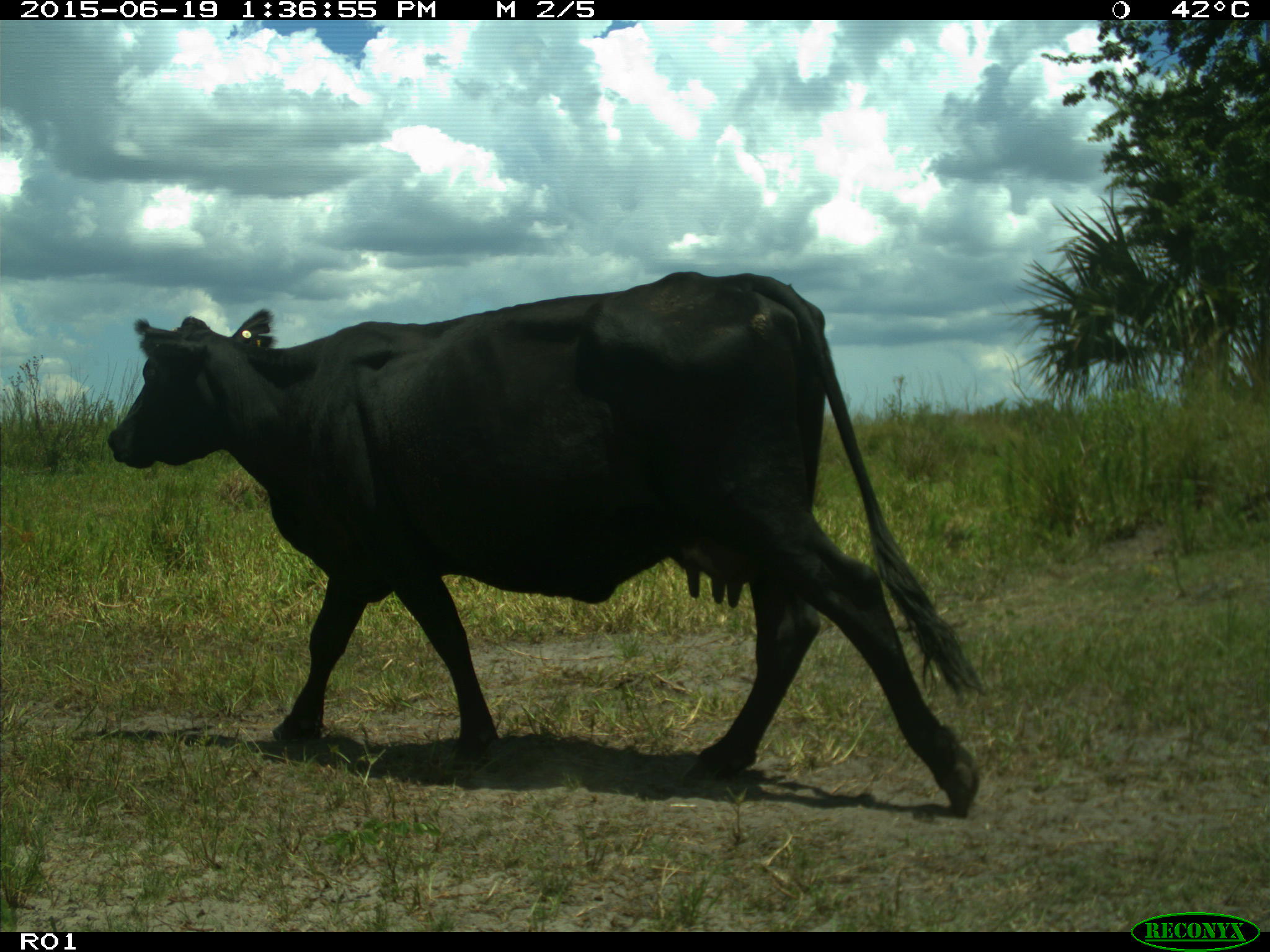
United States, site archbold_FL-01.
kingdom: Animalia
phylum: Chordata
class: Mammalia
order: Artiodactyla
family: Bovidae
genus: Bos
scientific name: Bos taurus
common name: domestic cow